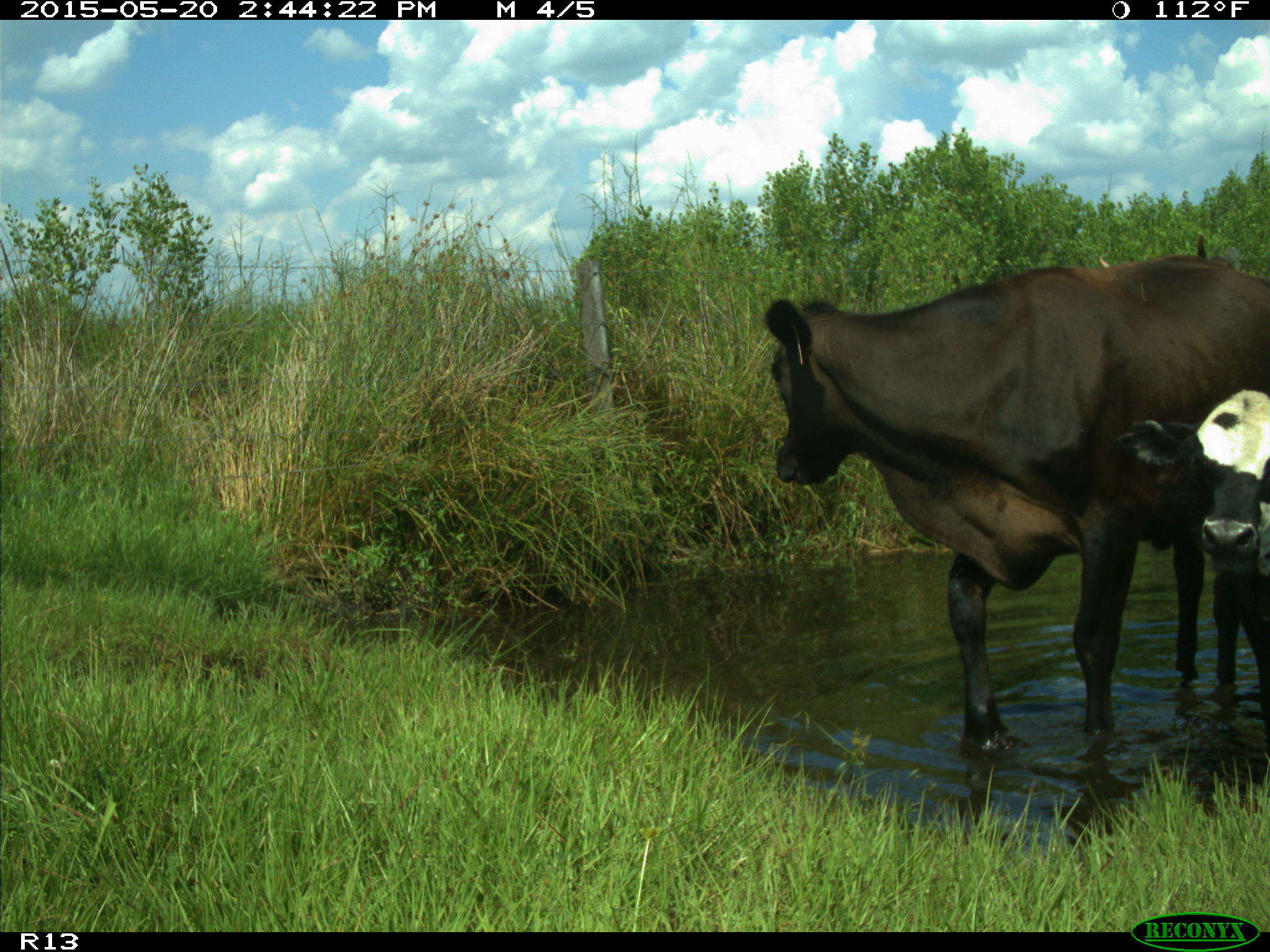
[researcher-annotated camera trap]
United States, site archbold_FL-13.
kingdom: Animalia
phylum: Chordata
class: Mammalia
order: Artiodactyla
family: Bovidae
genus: Bos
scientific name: Bos taurus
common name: domestic cow